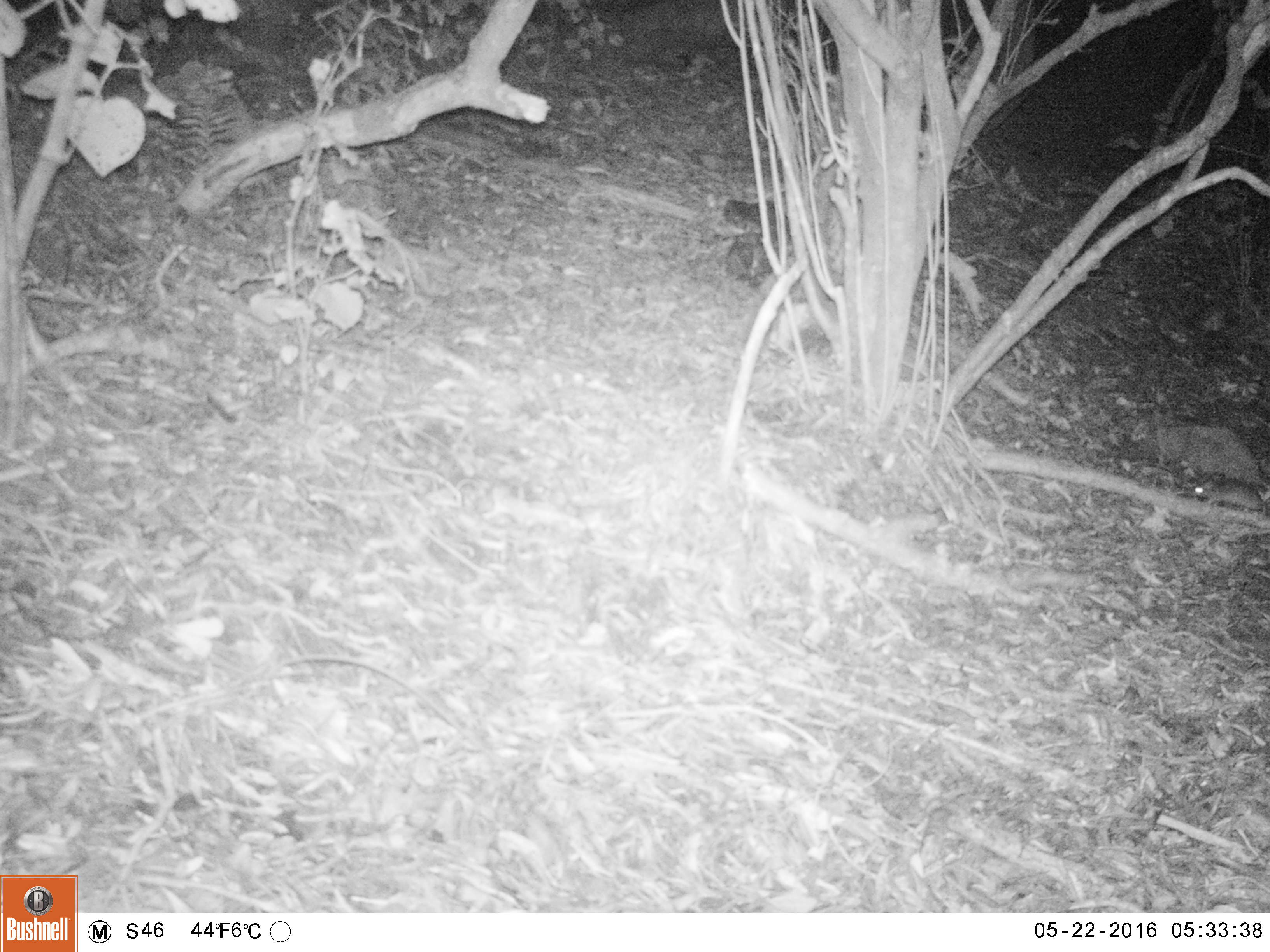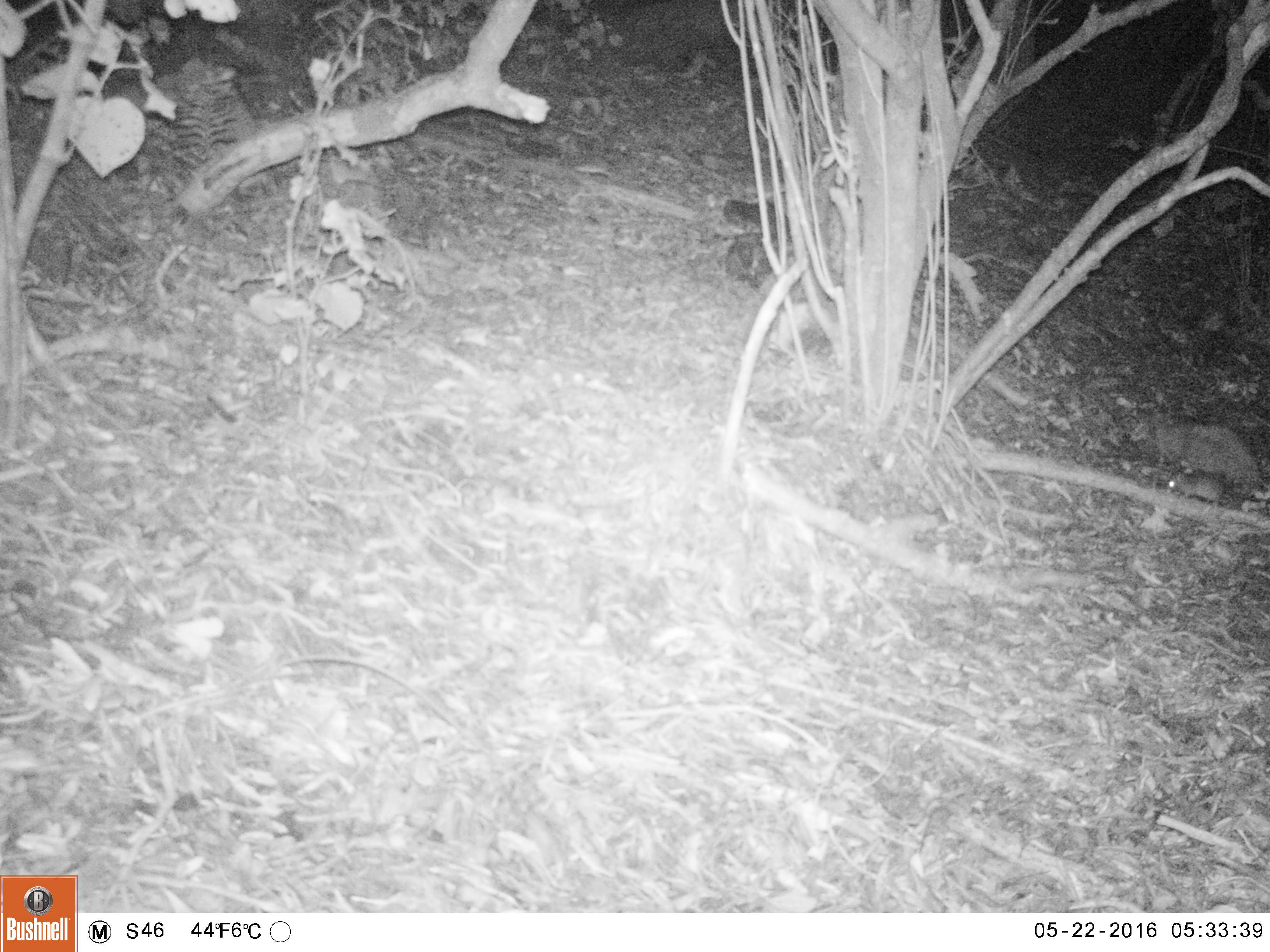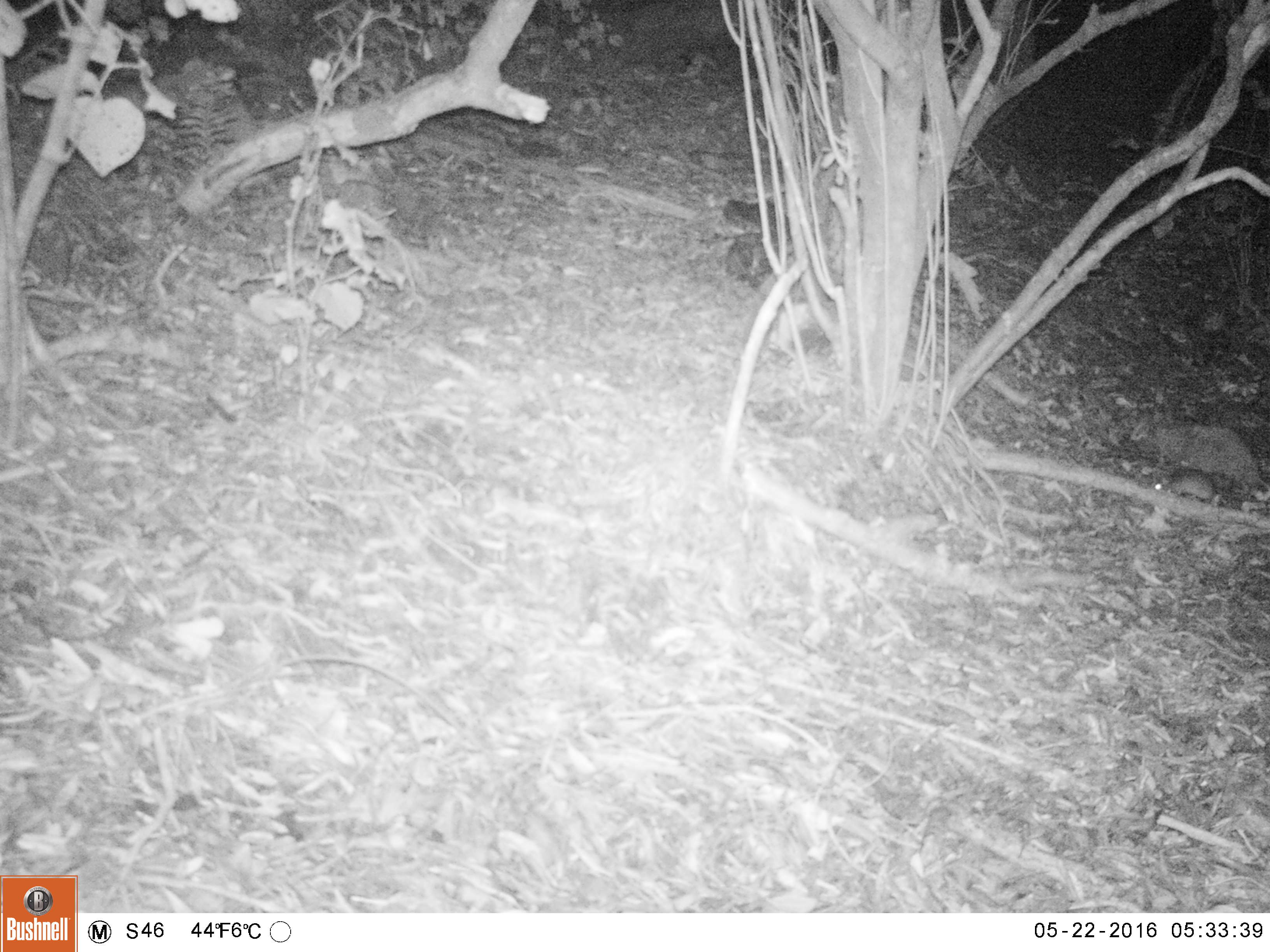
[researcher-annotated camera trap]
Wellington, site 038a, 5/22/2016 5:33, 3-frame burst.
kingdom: Animalia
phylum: Chordata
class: Mammalia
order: Rodentia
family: Muridae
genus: Rattus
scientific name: Rattus rattus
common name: ship rat